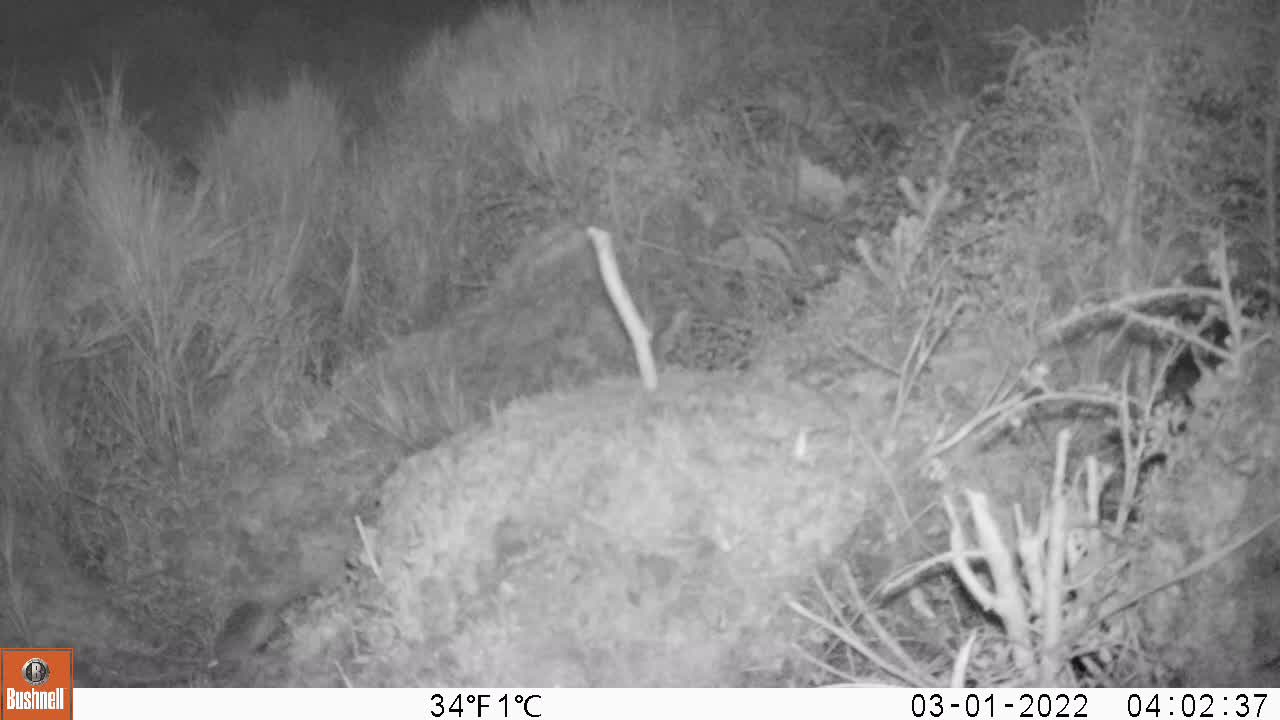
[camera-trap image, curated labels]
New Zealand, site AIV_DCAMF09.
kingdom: Animalia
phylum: Chordata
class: Mammalia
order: Rodentia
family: Muridae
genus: Mus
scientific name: Mus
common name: mouse